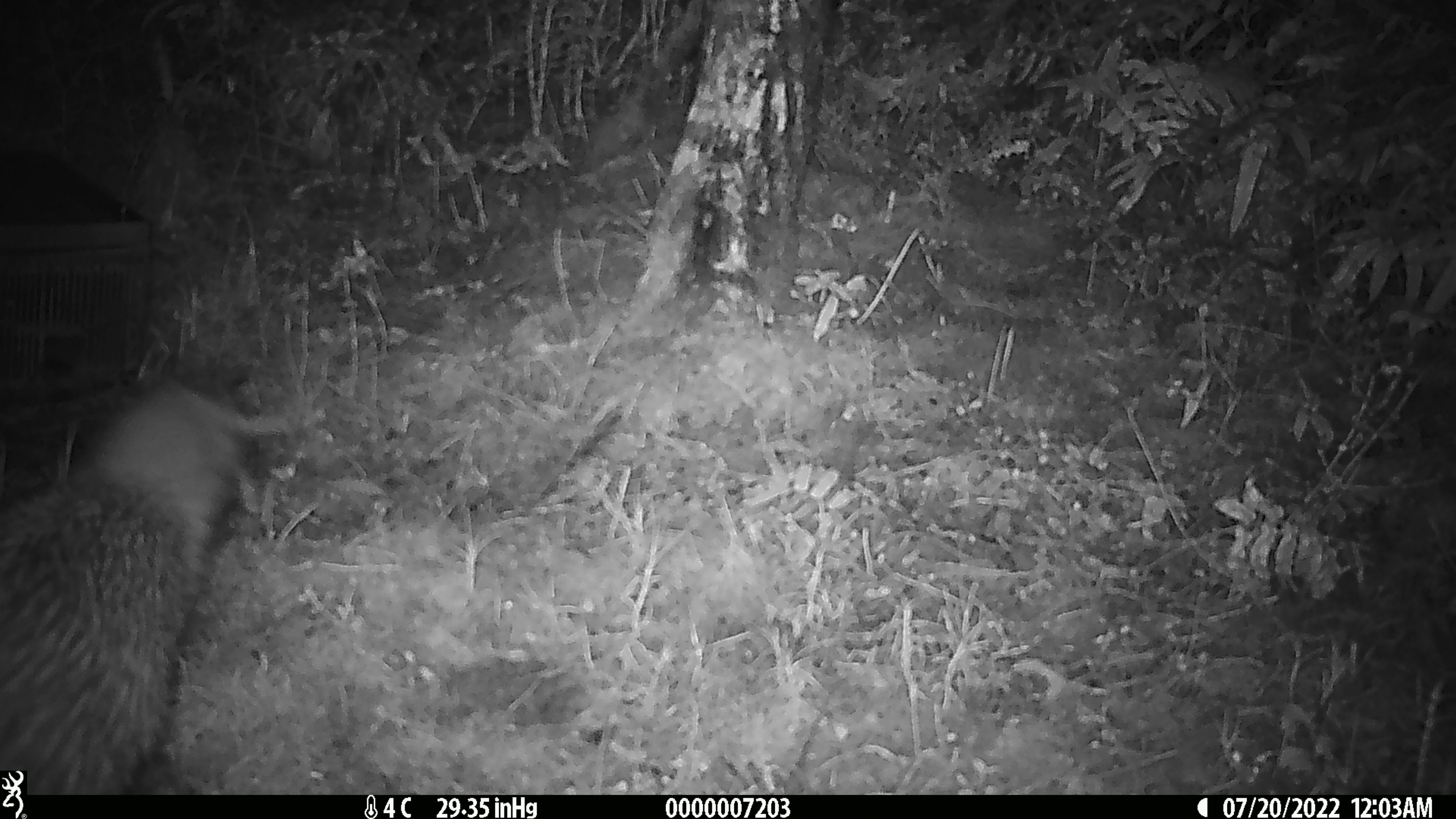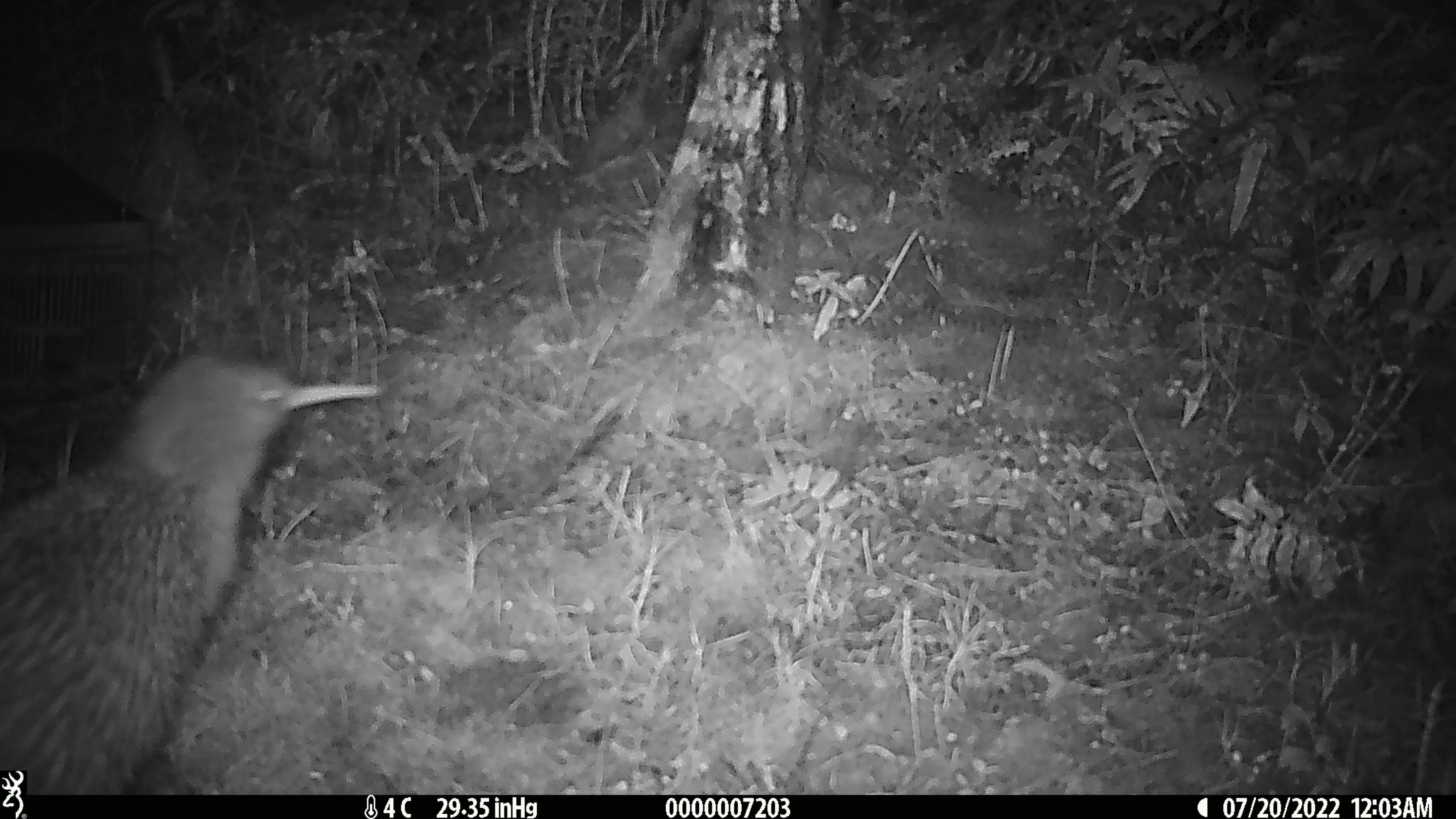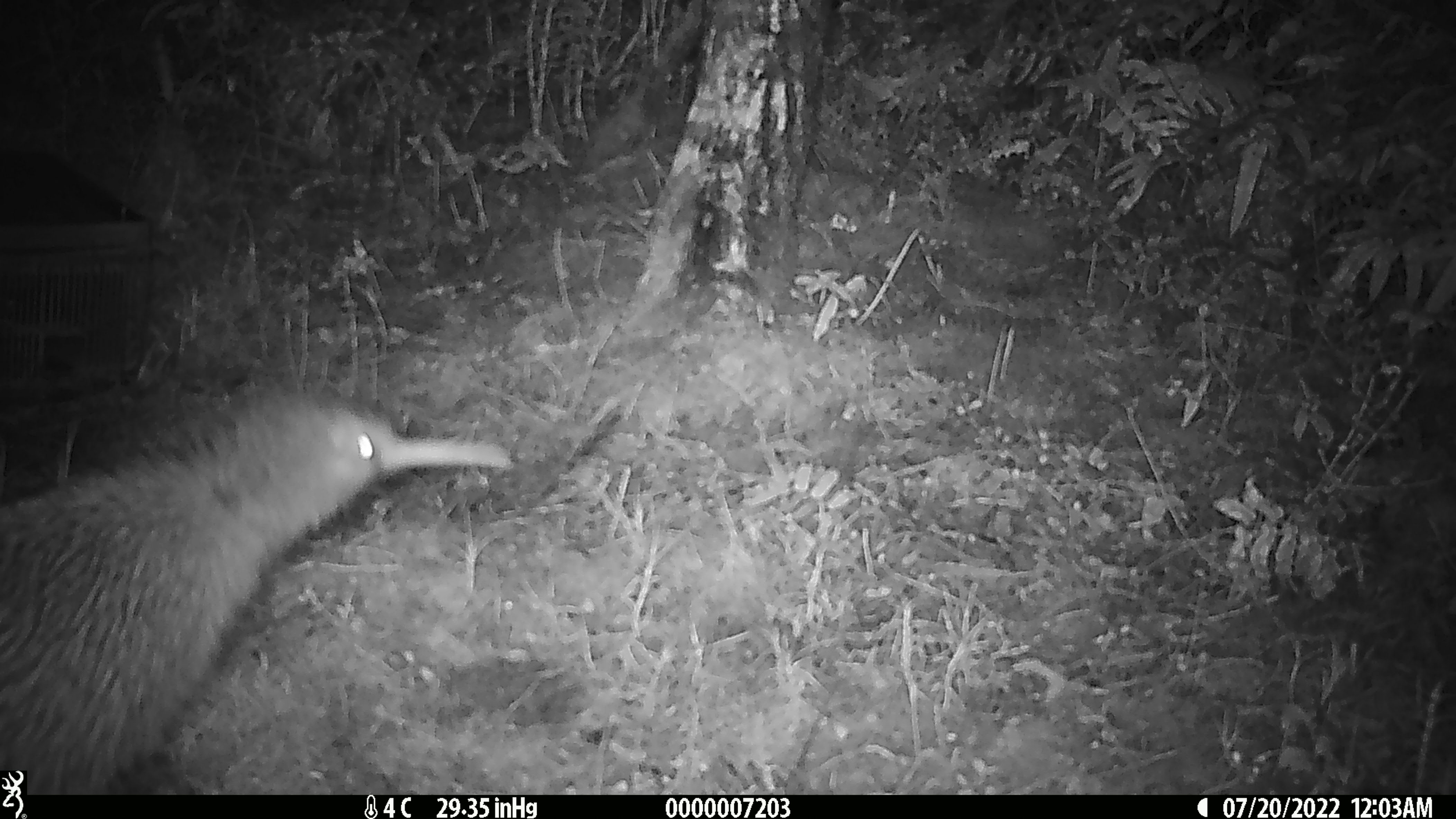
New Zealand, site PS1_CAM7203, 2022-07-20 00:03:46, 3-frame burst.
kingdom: Animalia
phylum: Chordata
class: Aves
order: Apterygiformes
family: Apterygidae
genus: Apteryx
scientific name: Apteryx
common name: kiwi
Kiwi (Apteryx).